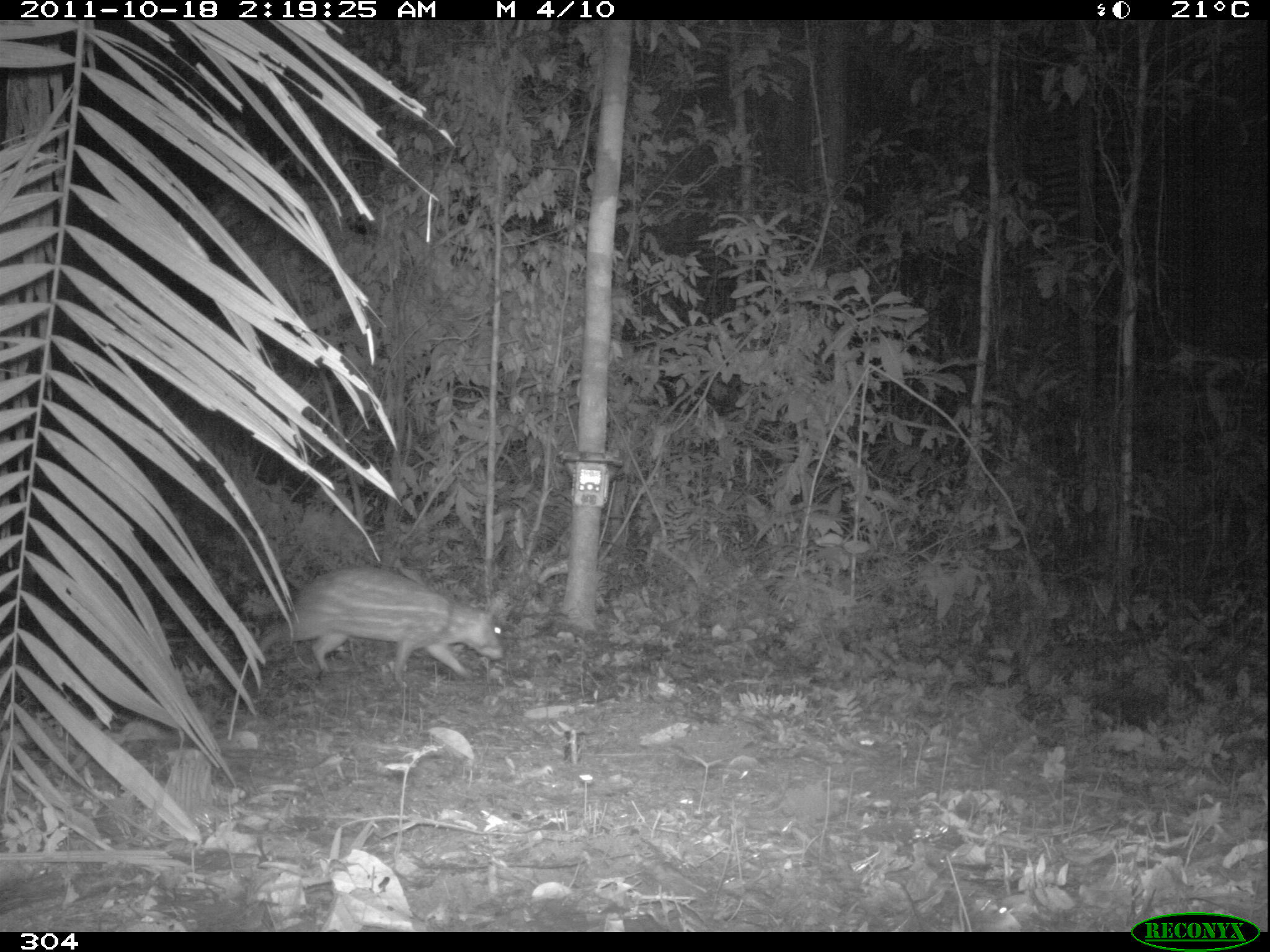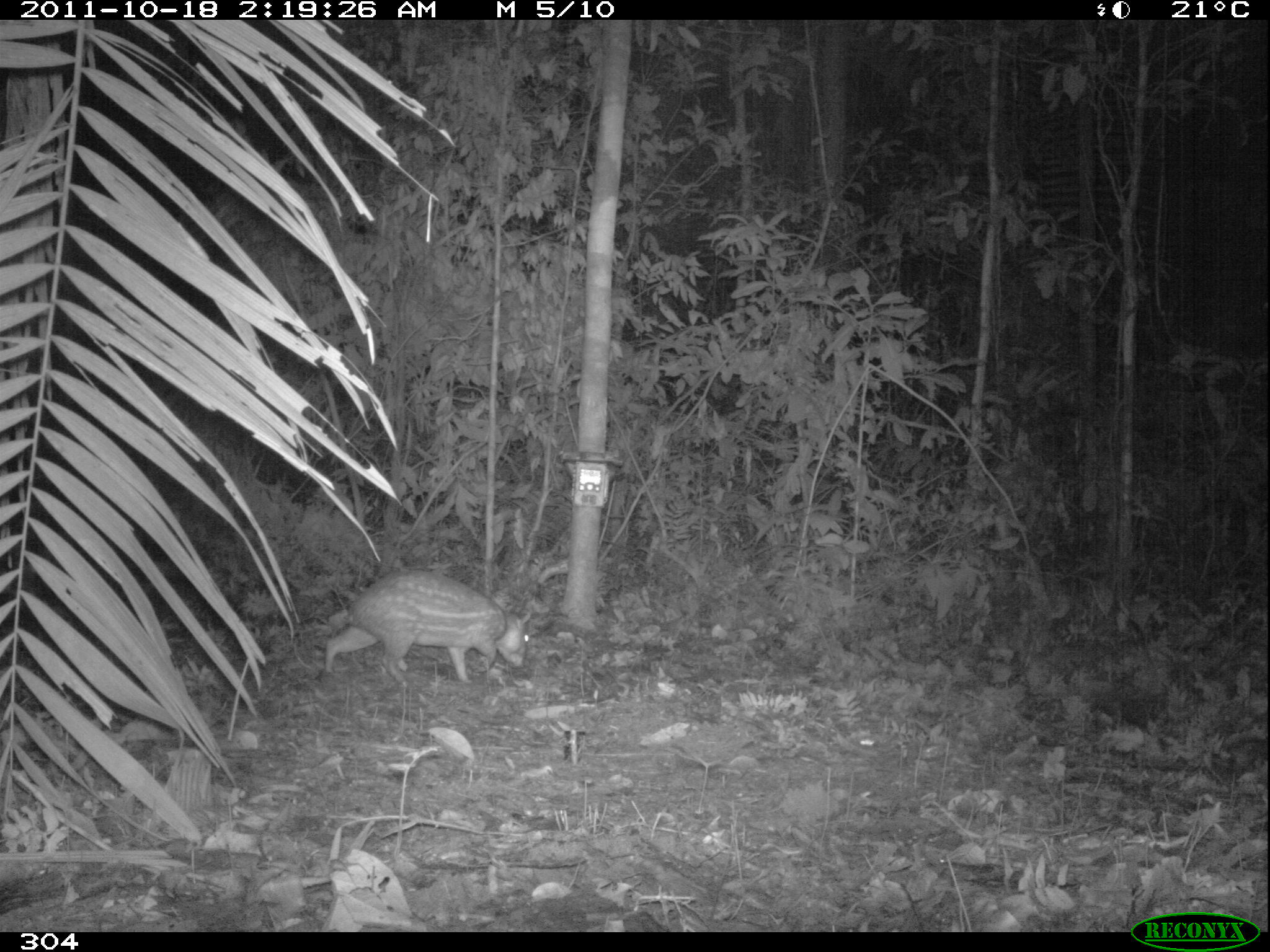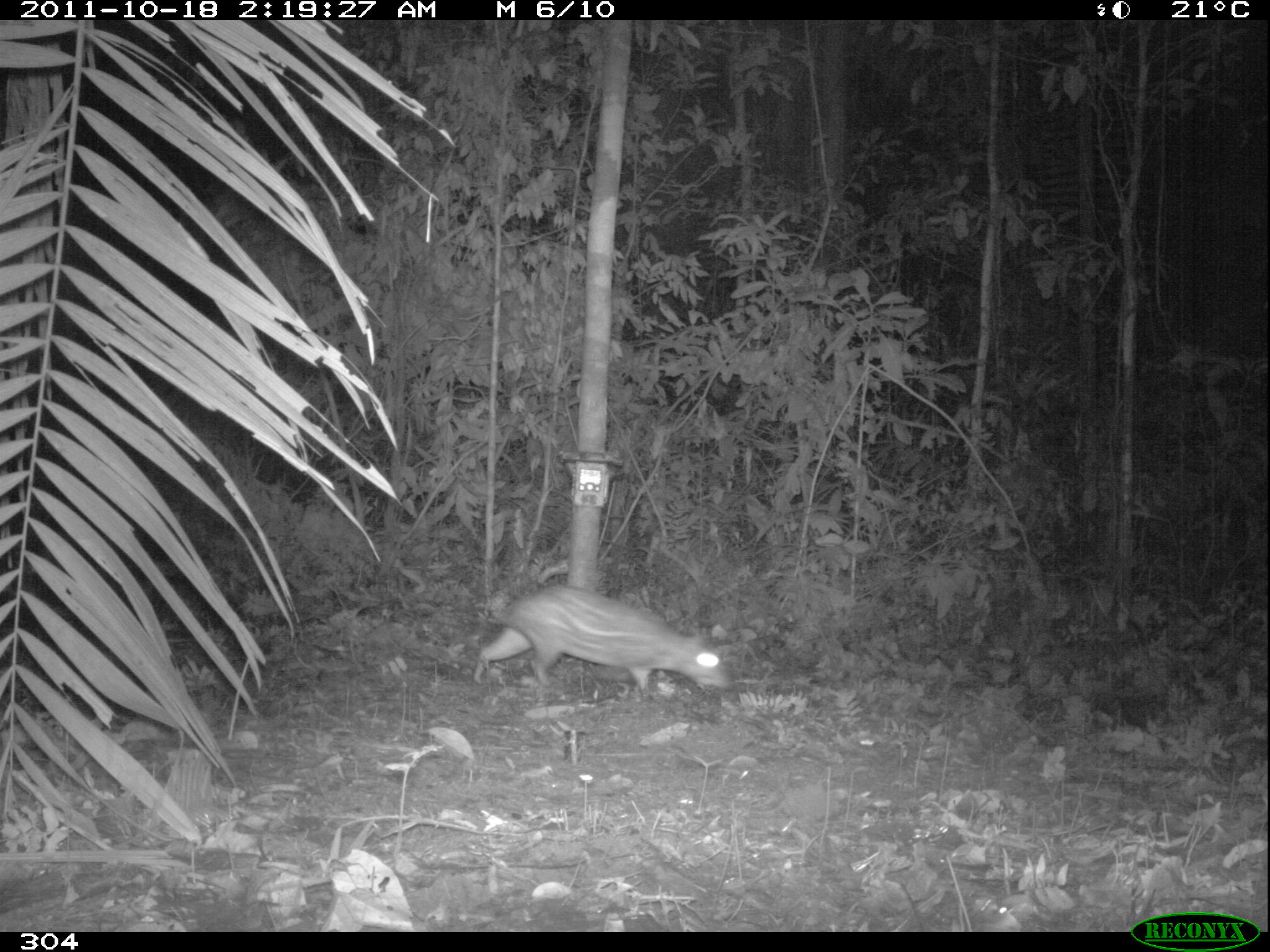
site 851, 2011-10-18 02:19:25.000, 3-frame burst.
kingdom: Animalia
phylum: Chordata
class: Mammalia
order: Rodentia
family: Cuniculidae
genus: Cuniculus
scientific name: Cuniculus paca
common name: spotted paca